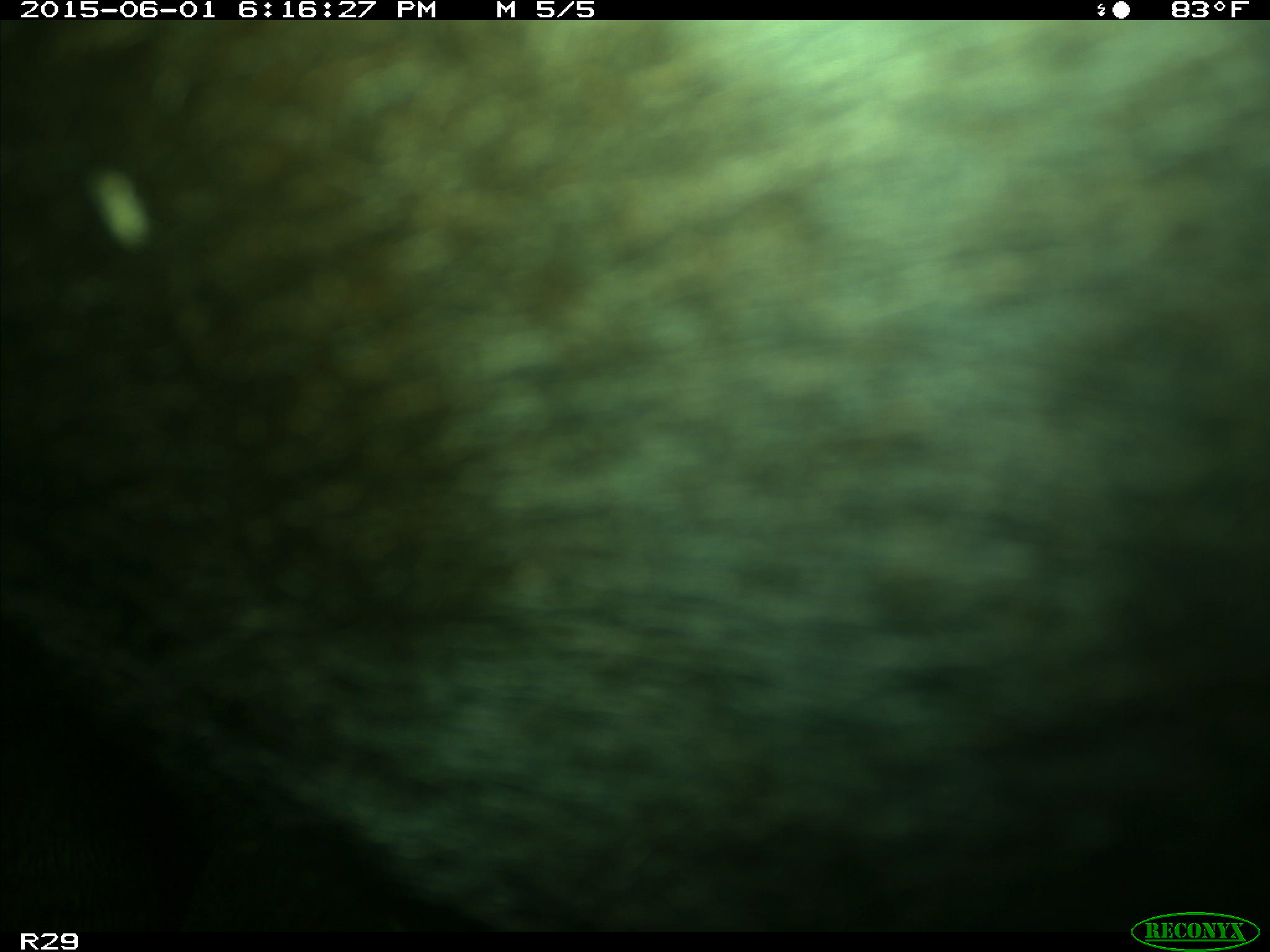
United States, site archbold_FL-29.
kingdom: Animalia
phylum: Chordata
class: Mammalia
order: Artiodactyla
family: Bovidae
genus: Bos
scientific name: Bos taurus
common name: domestic cow